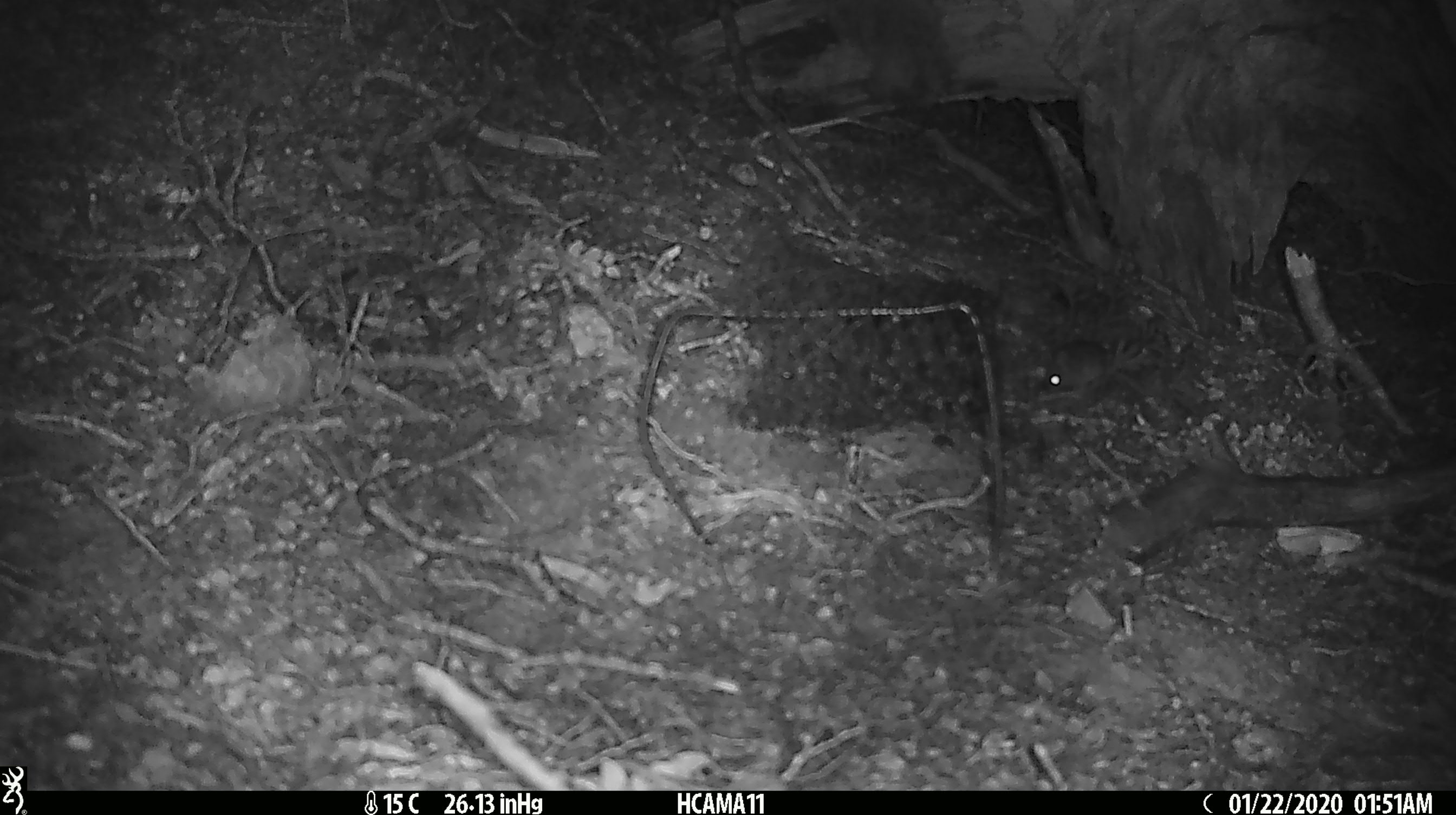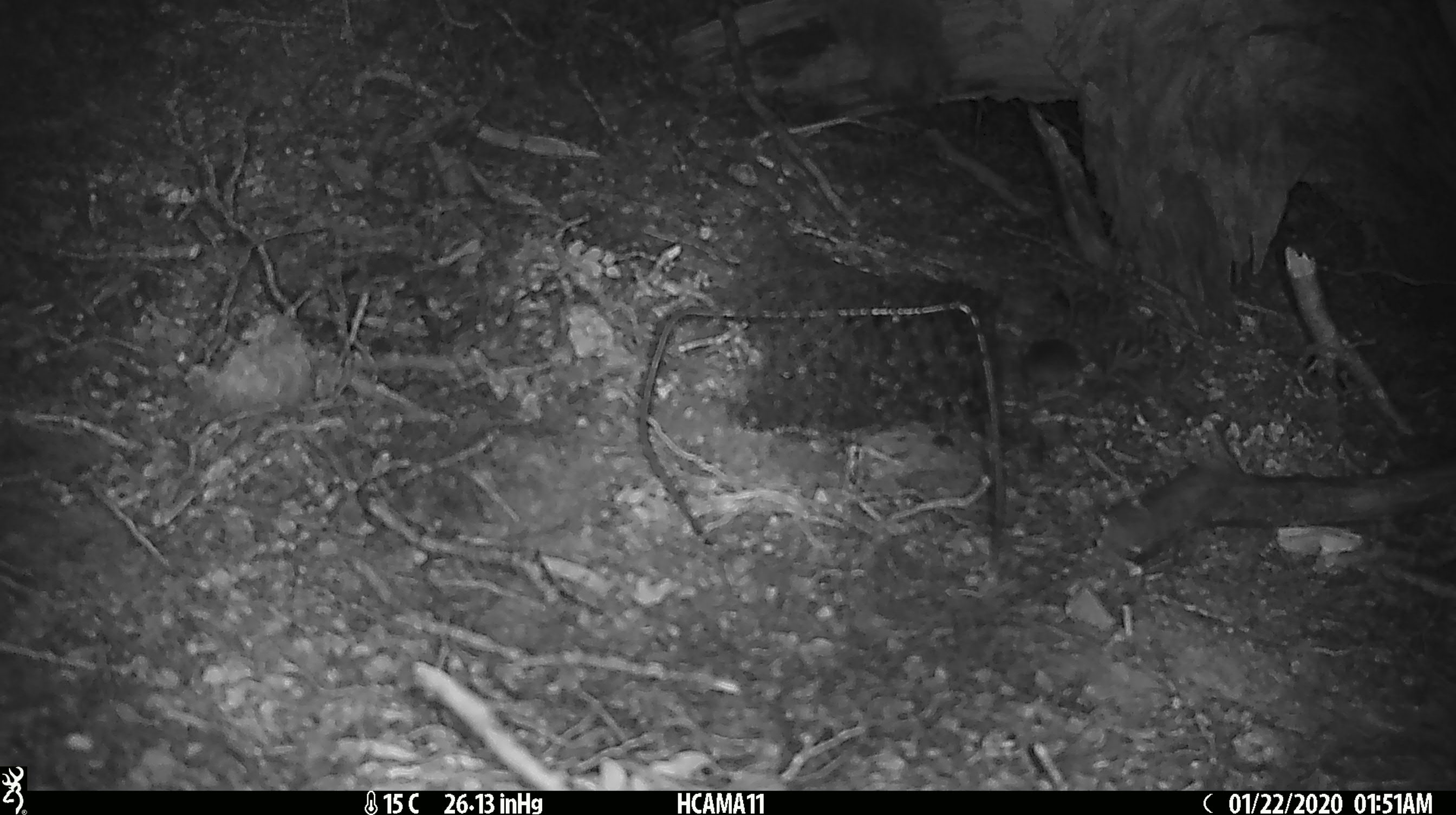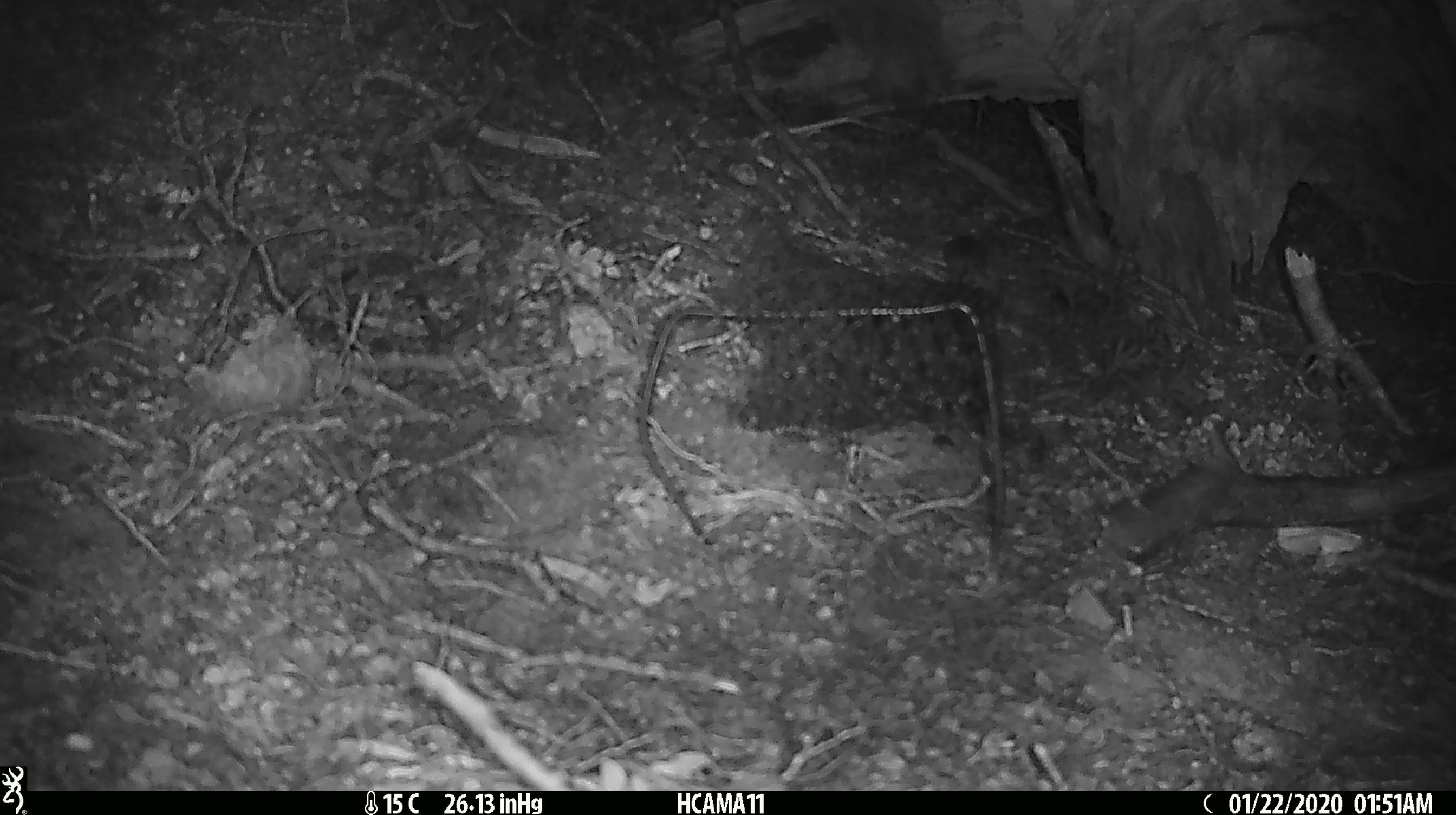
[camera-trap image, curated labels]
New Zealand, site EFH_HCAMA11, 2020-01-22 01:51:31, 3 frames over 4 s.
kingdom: Animalia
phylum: Chordata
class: Mammalia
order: Rodentia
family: Muridae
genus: Mus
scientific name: Mus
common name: mouse